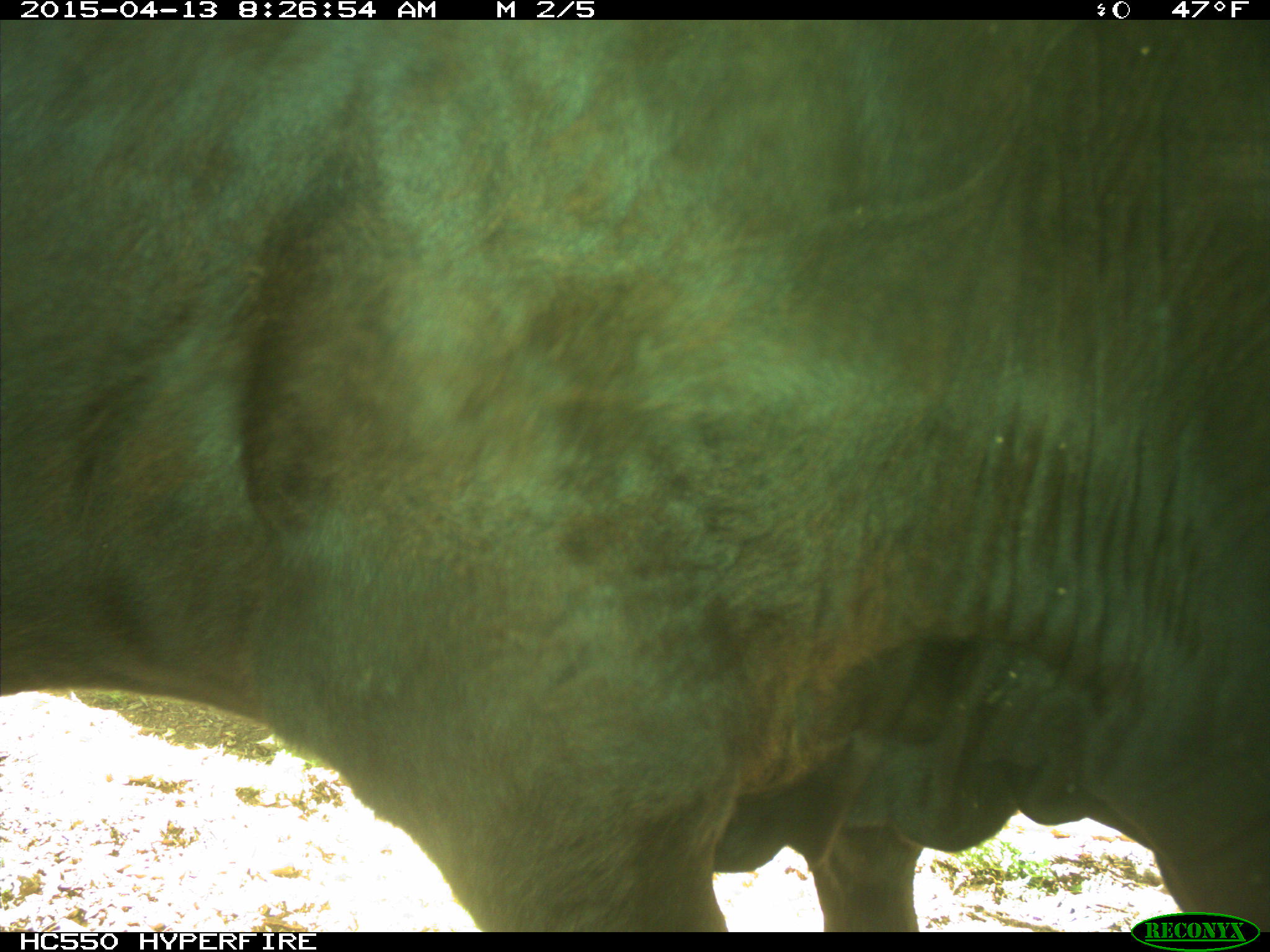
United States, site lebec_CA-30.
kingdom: Animalia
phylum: Chordata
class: Mammalia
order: Artiodactyla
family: Bovidae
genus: Bos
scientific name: Bos taurus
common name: domestic cow